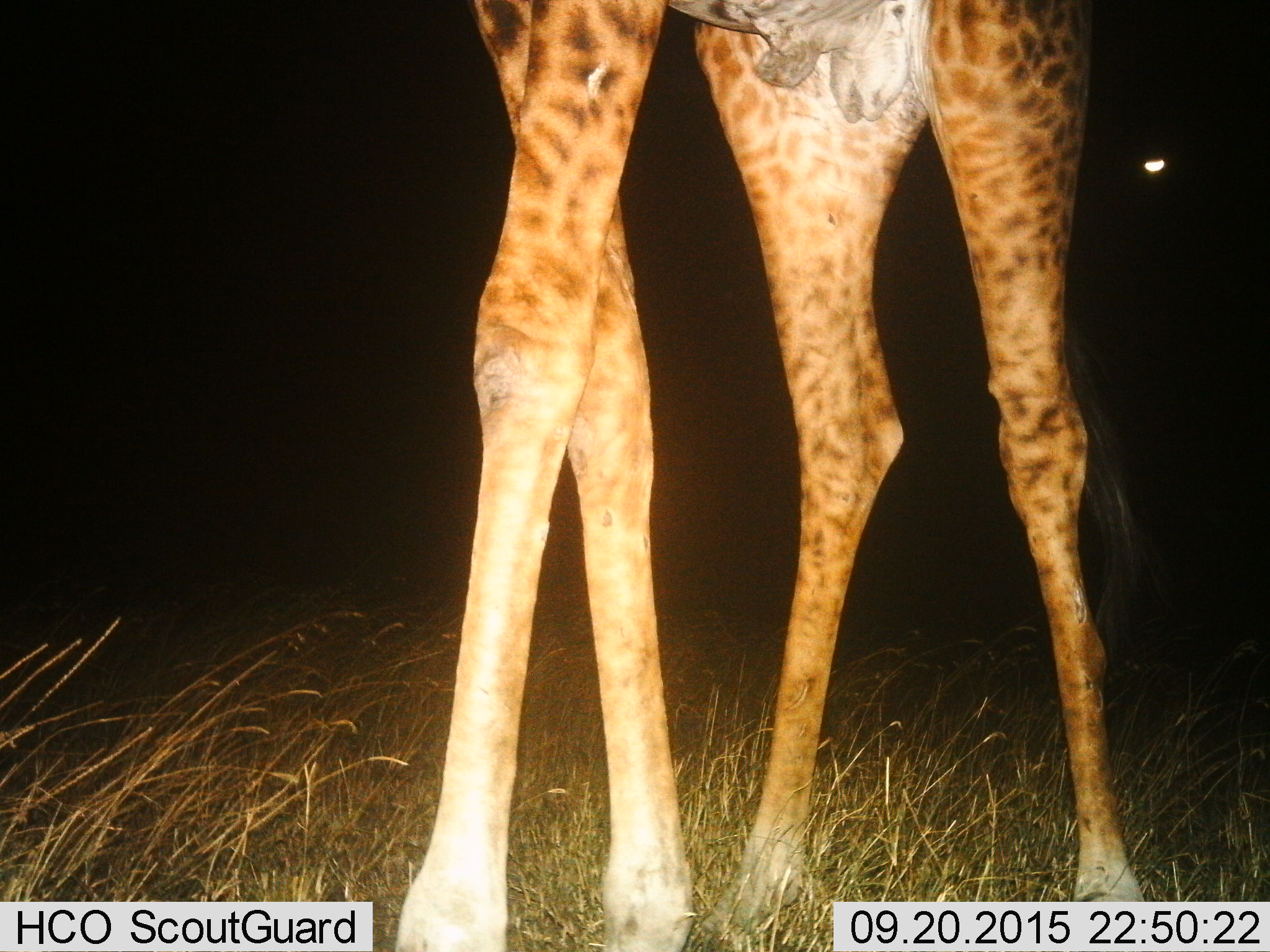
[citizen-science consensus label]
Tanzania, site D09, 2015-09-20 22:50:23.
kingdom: Animalia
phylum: Chordata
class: Mammalia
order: Artiodactyla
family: Giraffidae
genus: Giraffa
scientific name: Giraffa camelopardalis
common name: giraffe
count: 1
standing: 70%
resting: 0%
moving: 30%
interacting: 0%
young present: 0%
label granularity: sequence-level